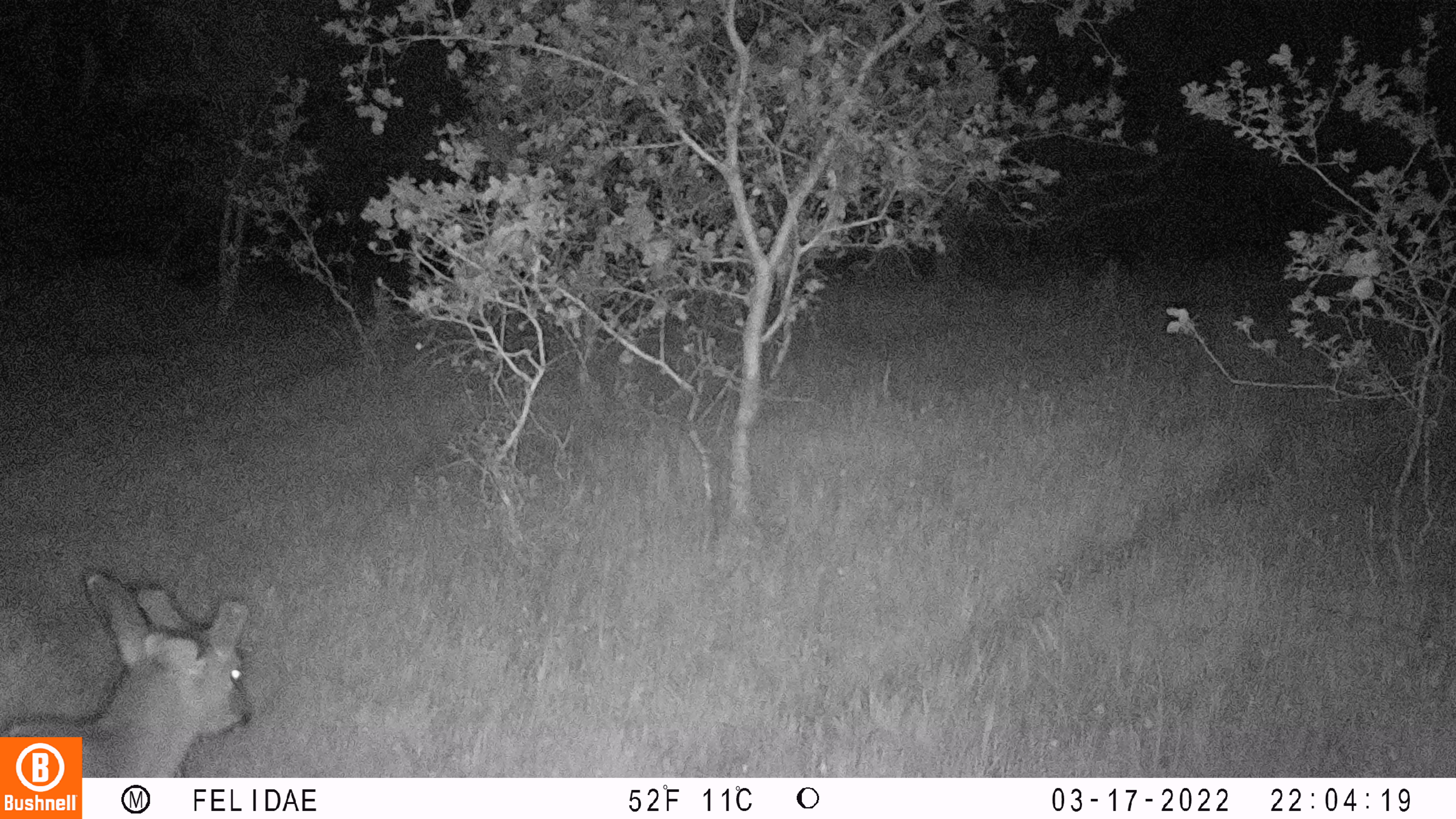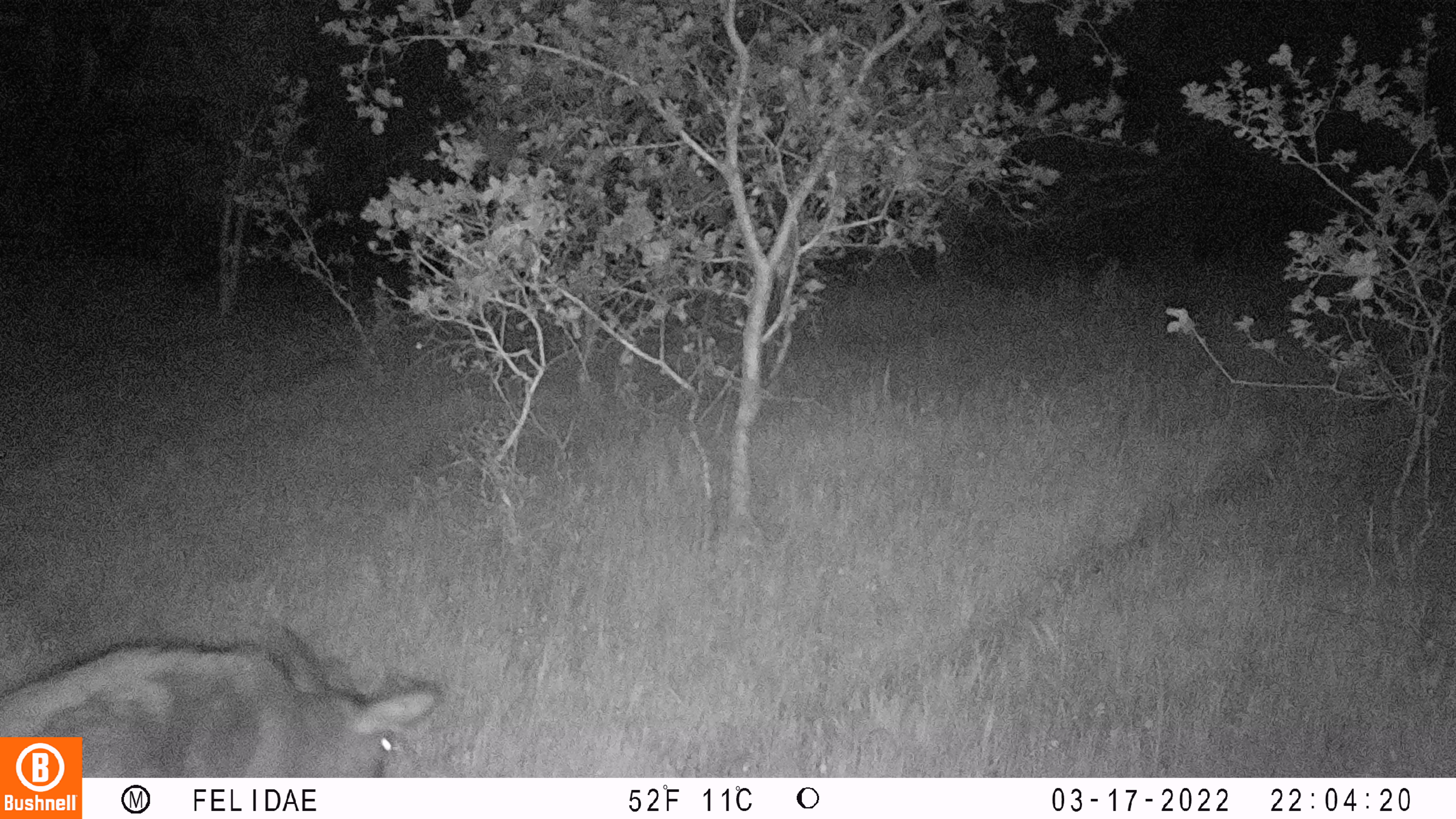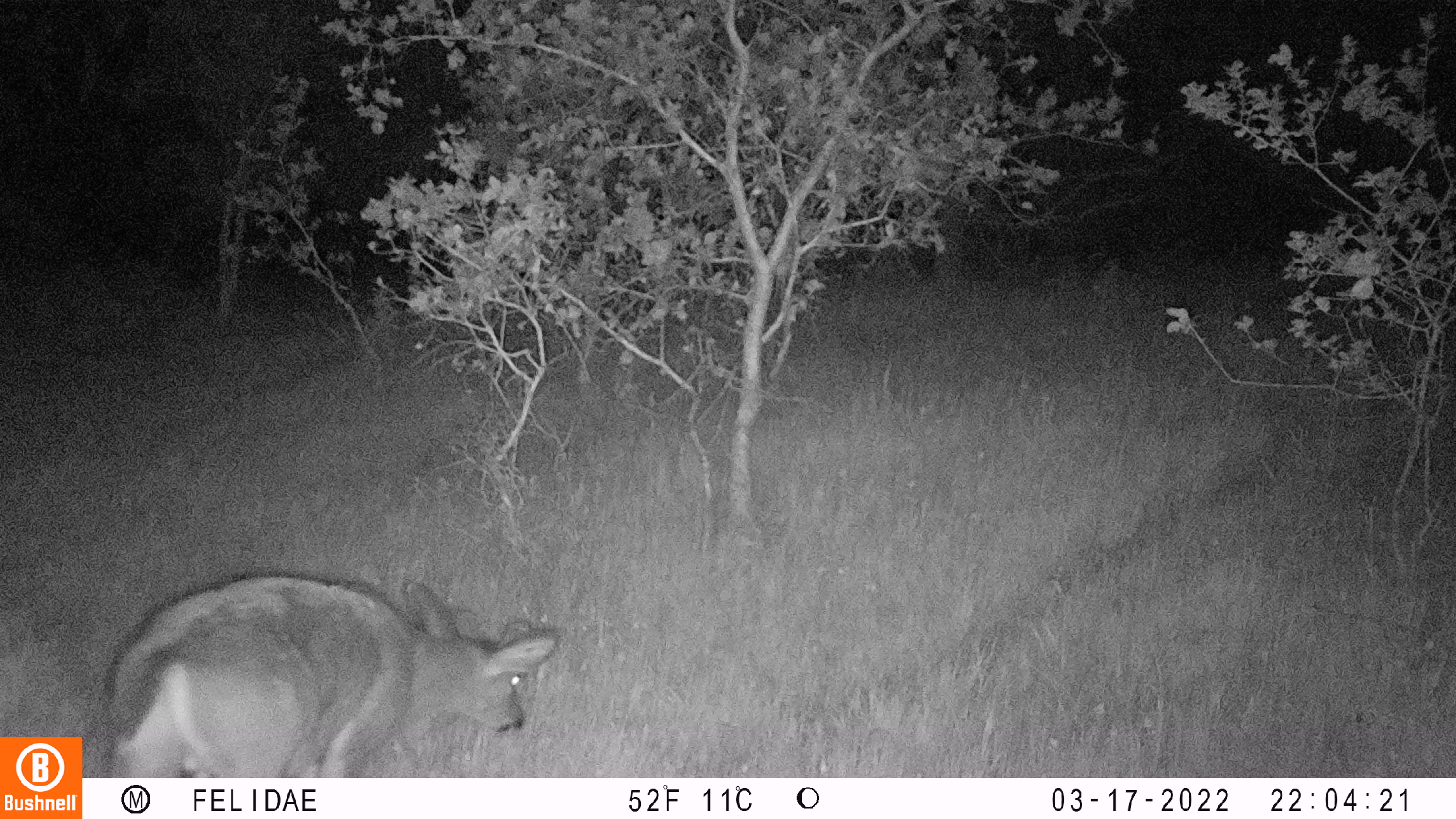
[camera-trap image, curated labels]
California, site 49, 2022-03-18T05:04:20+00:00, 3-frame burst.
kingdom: Animalia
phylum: Chordata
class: Mammalia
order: Artiodactyla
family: Cervidae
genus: Odocoileus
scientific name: Odocoileus hemionus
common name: mule deer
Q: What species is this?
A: Mule deer (Odocoileus hemionus).